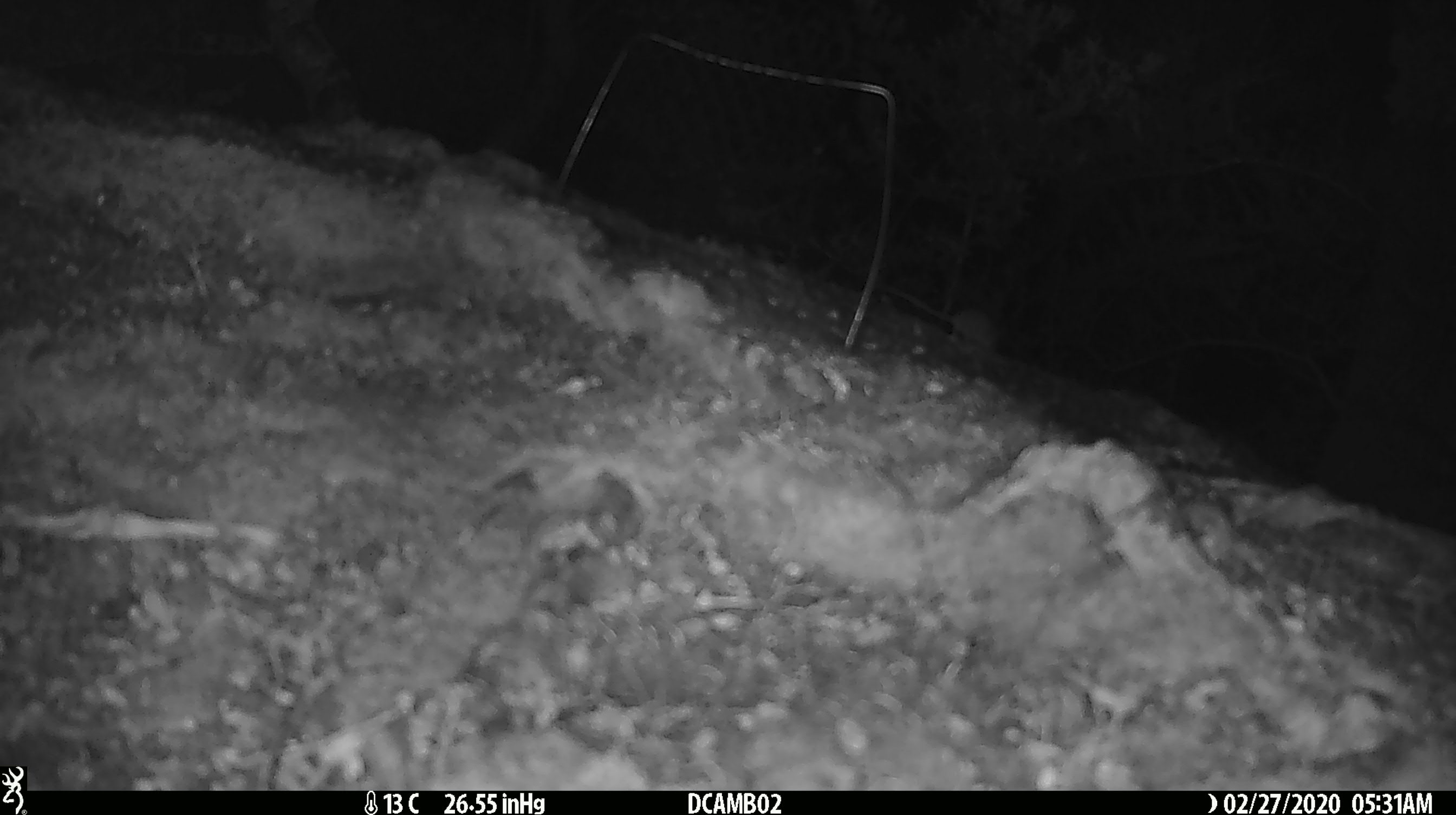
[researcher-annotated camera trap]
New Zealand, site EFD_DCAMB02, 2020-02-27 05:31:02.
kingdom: Animalia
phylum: Chordata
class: Mammalia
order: Rodentia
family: Muridae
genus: Mus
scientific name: Mus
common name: mouse